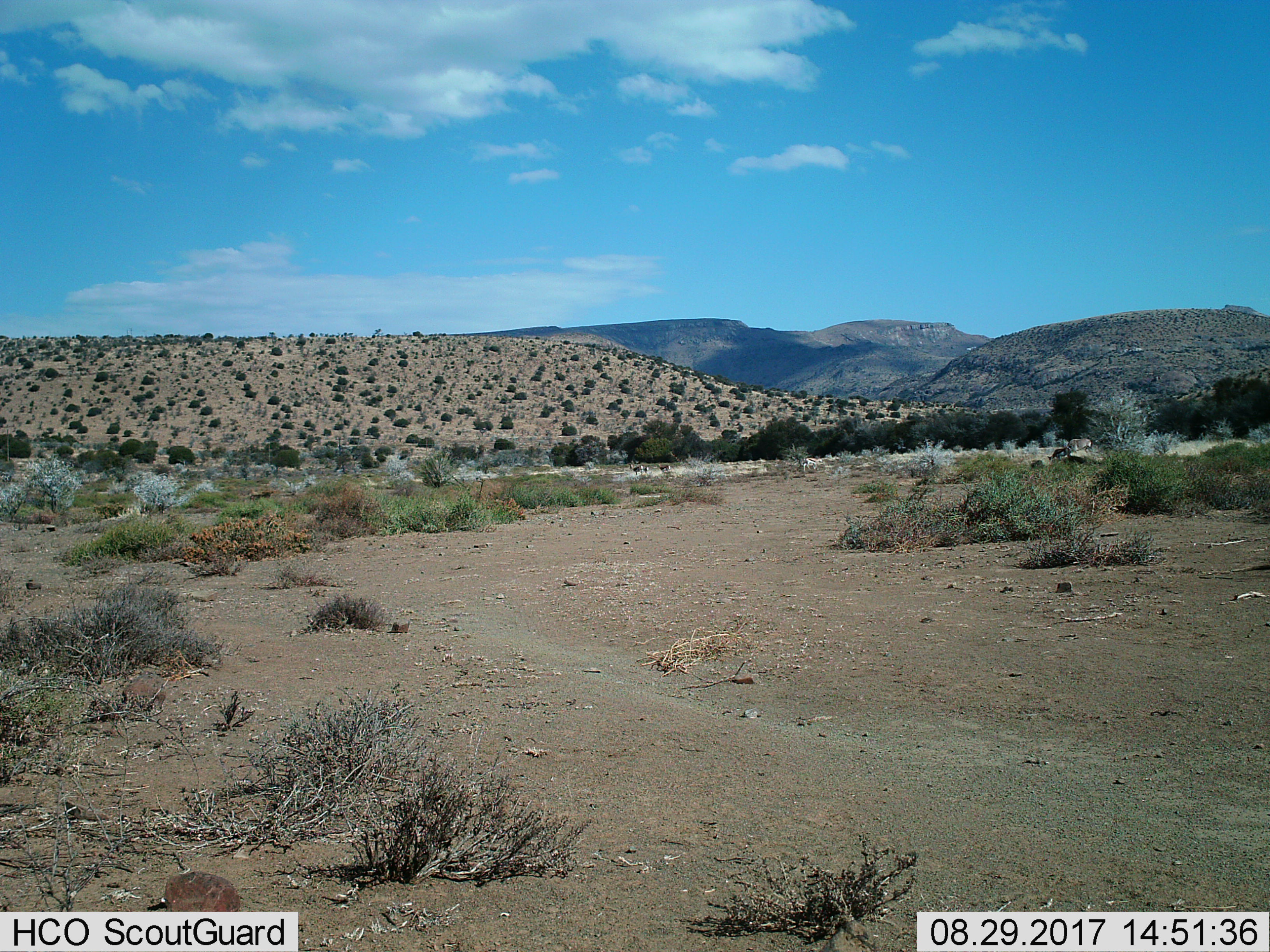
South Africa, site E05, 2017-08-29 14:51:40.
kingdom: Animalia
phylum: Chordata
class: Mammalia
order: Artiodactyla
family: Bovidae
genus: Antidorcas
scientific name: Antidorcas marsupialis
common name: springbok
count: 3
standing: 80%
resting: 0%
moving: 20%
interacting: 0%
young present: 0%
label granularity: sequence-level